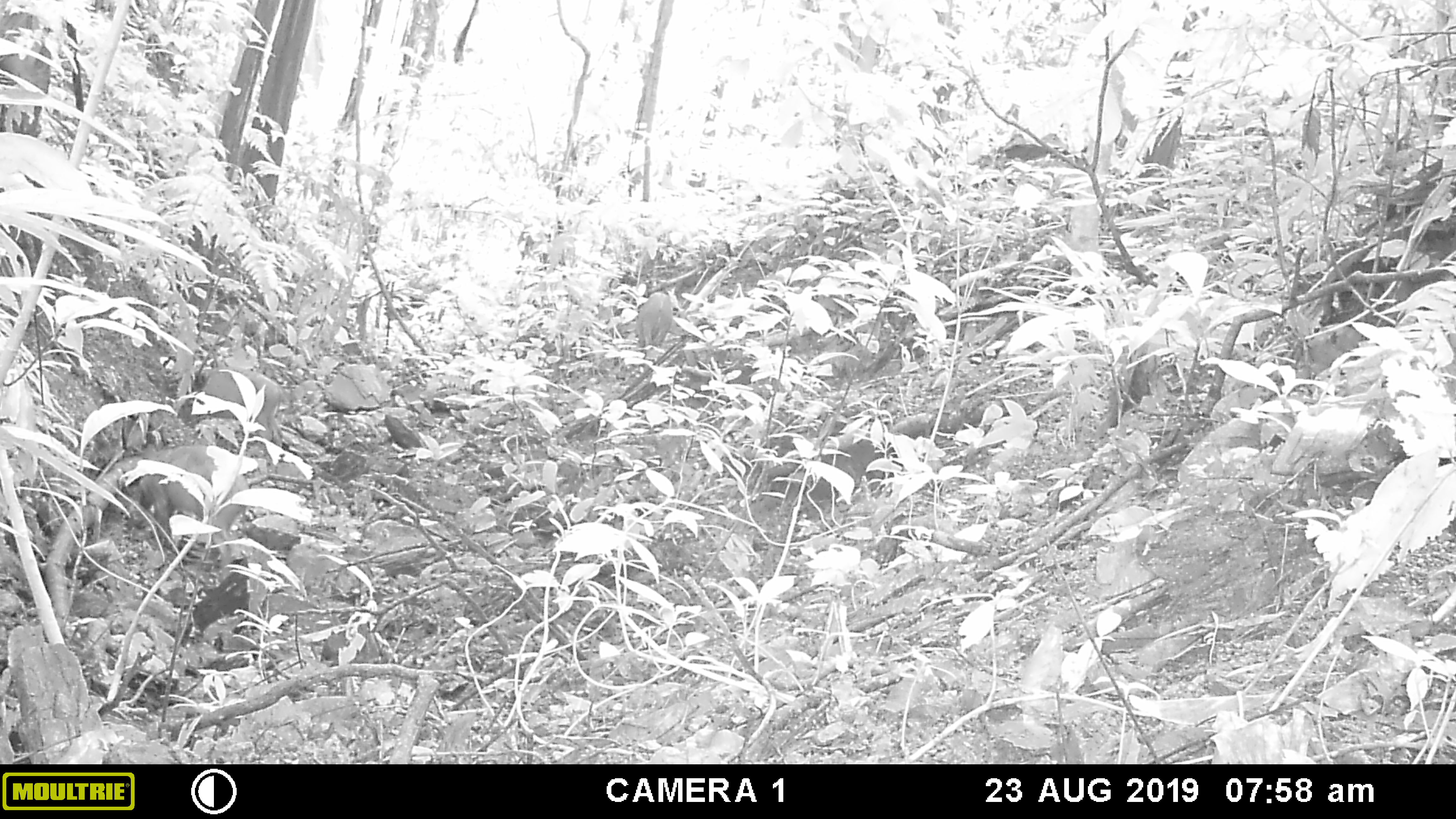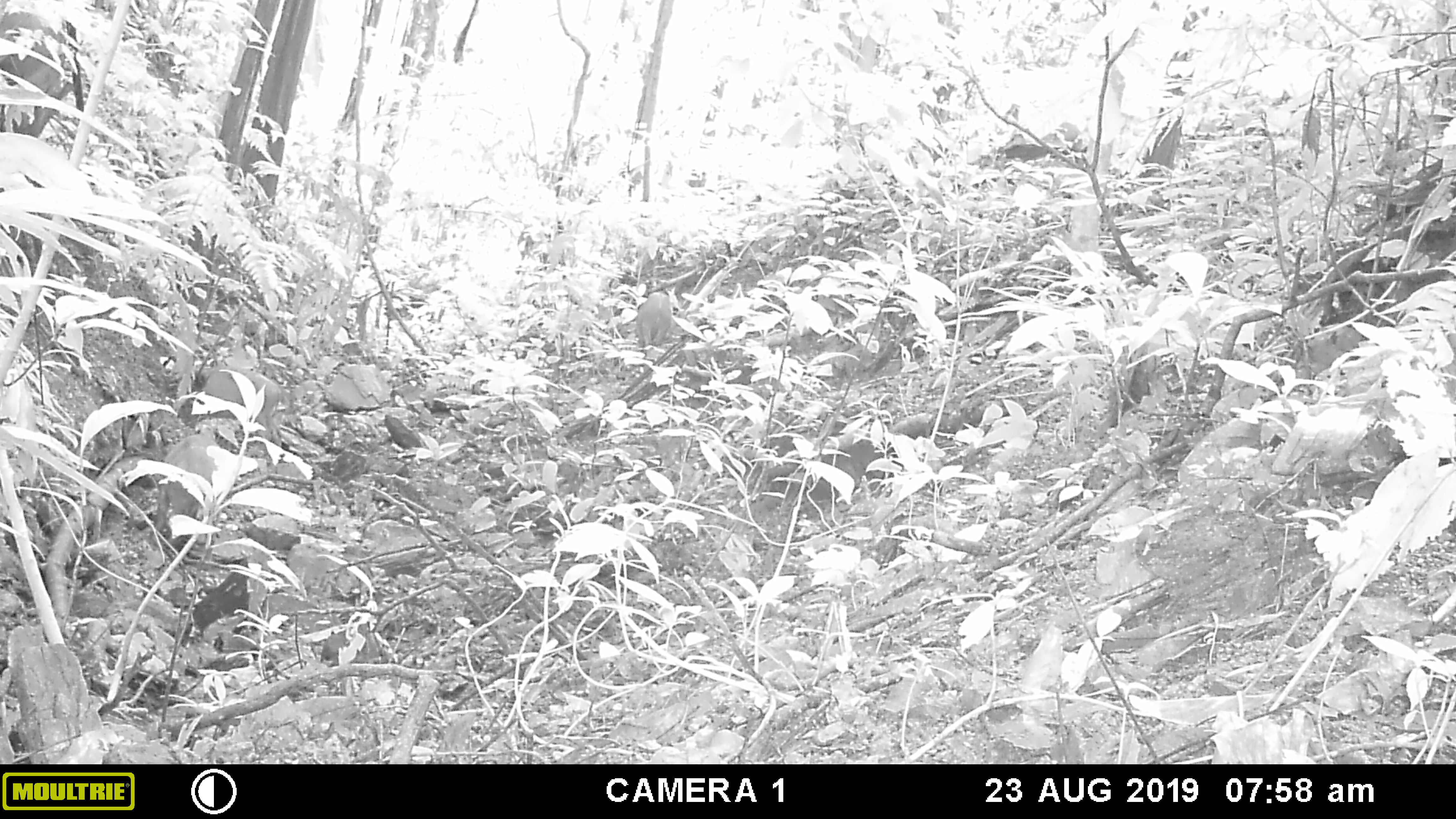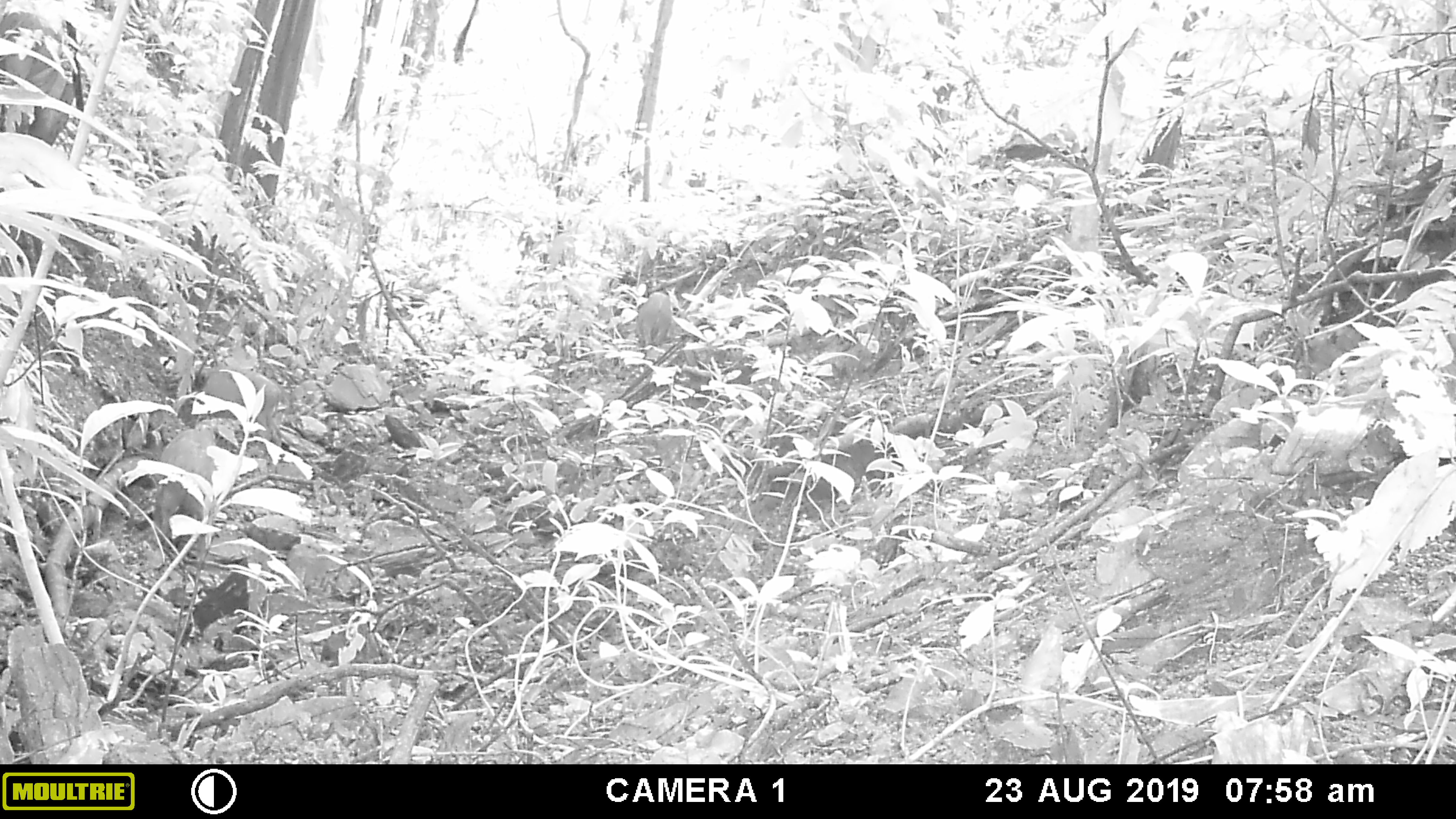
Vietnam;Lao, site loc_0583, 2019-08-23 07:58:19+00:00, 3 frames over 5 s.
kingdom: Animalia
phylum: Chordata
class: Mammalia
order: Artiodactyla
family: Suidae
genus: Sus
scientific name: Sus scrofa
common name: eurasian wild pig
Eurasian wild pig (Sus scrofa). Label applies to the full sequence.